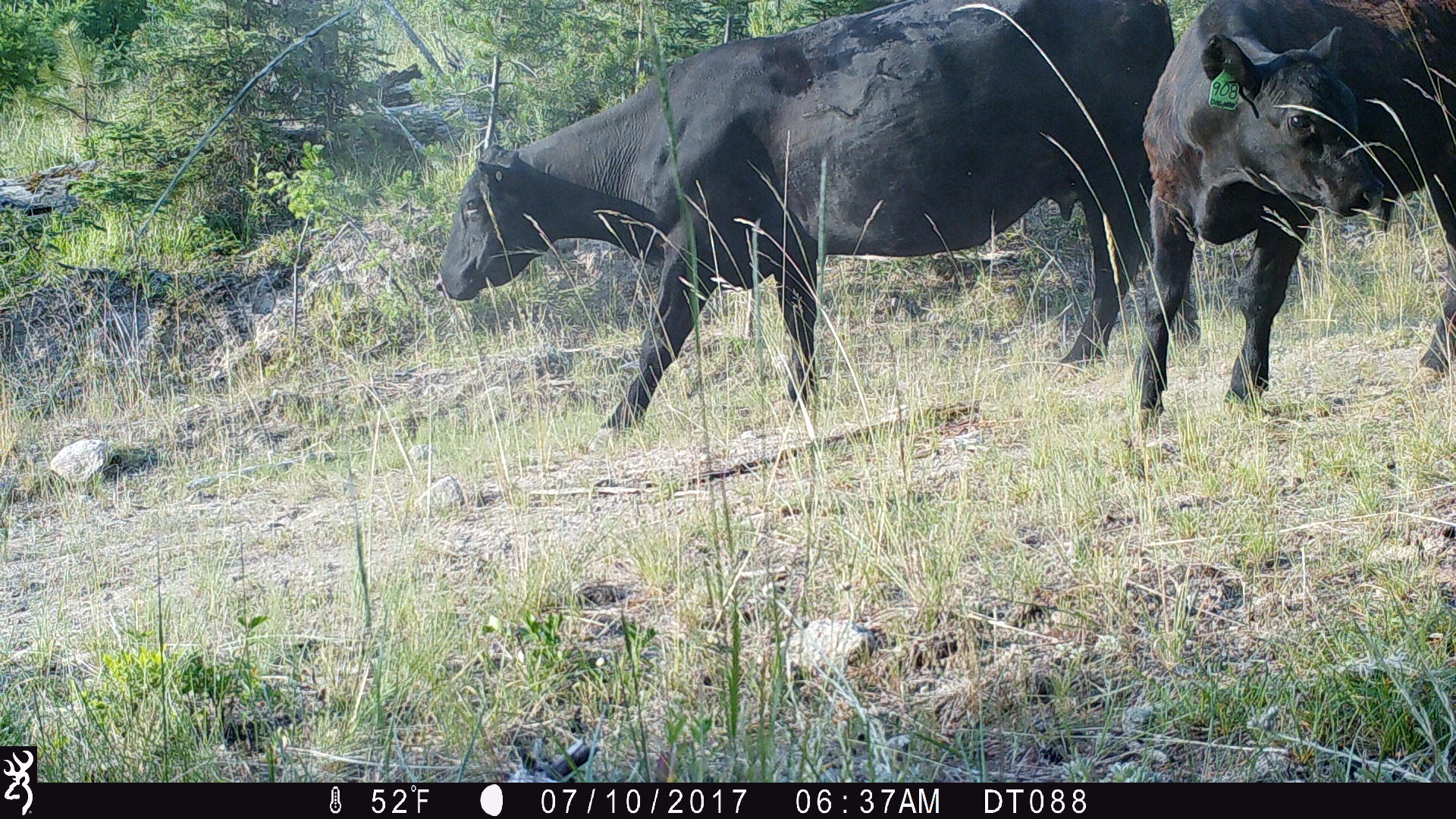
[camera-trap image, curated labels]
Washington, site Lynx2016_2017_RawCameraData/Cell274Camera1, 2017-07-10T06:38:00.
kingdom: Animalia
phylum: Chordata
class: Mammalia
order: Artiodactyla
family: Bovidae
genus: Bos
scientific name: Bos taurus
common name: domestic cattle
Domestic cattle (Bos taurus). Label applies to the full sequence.